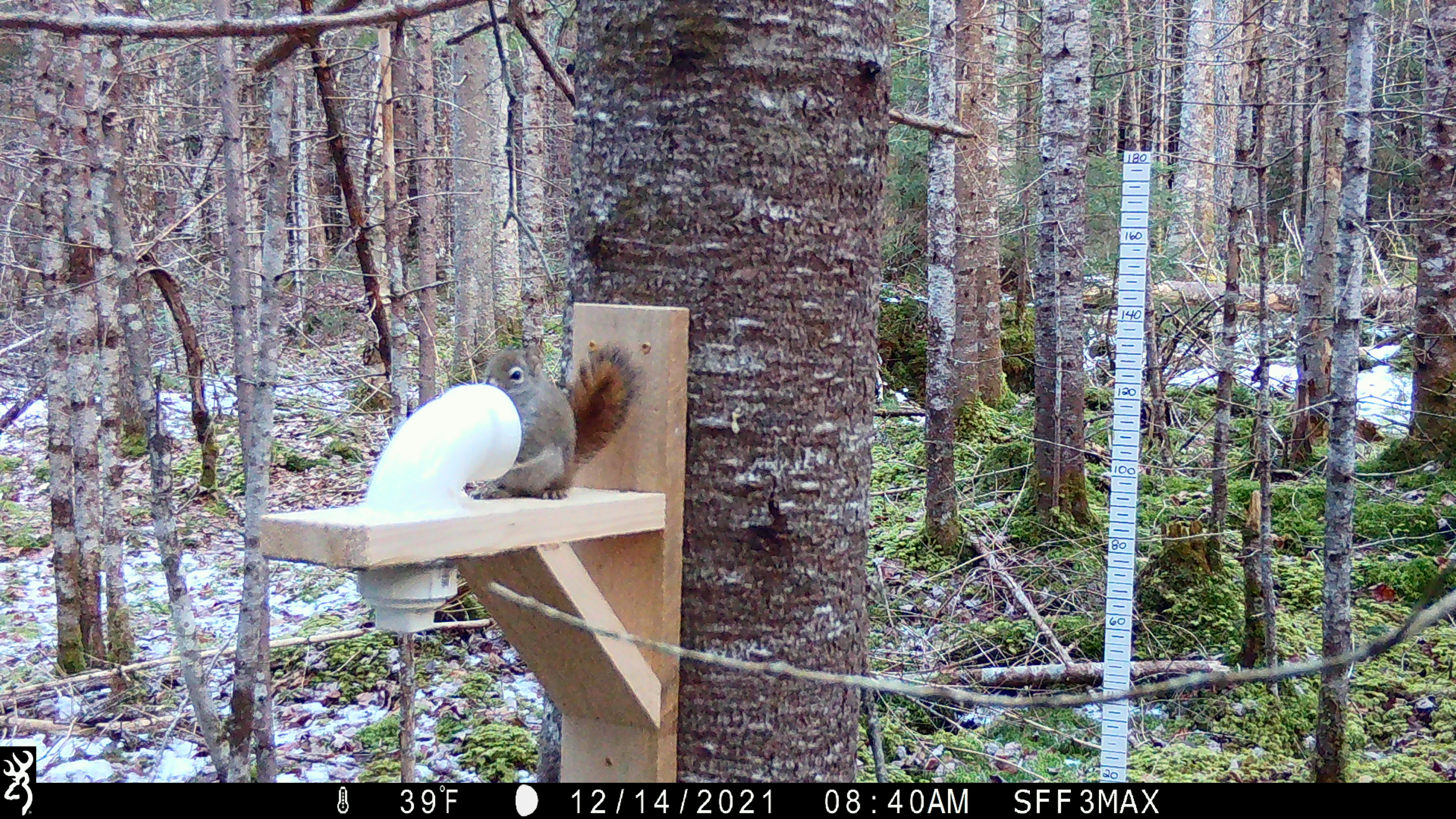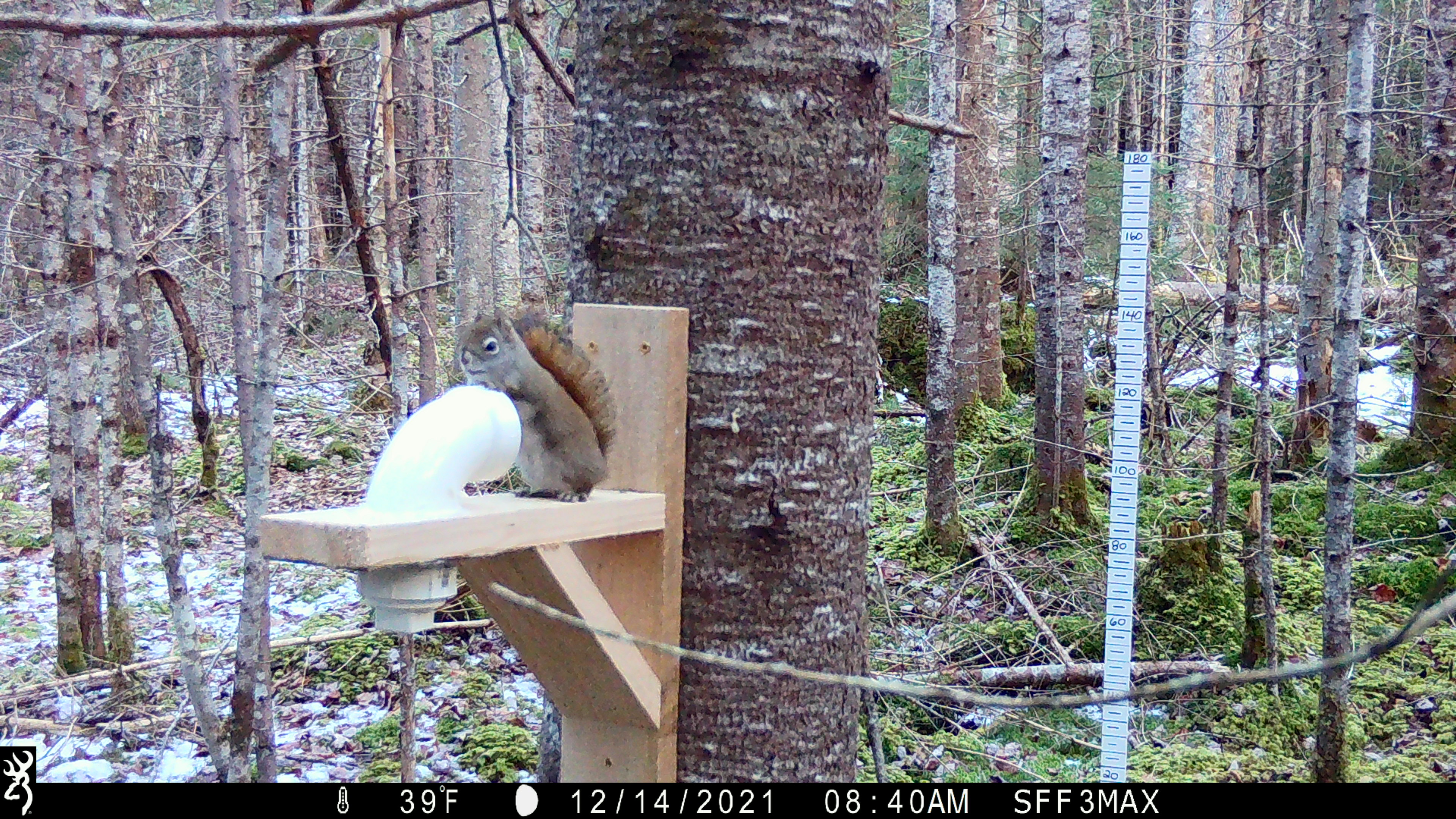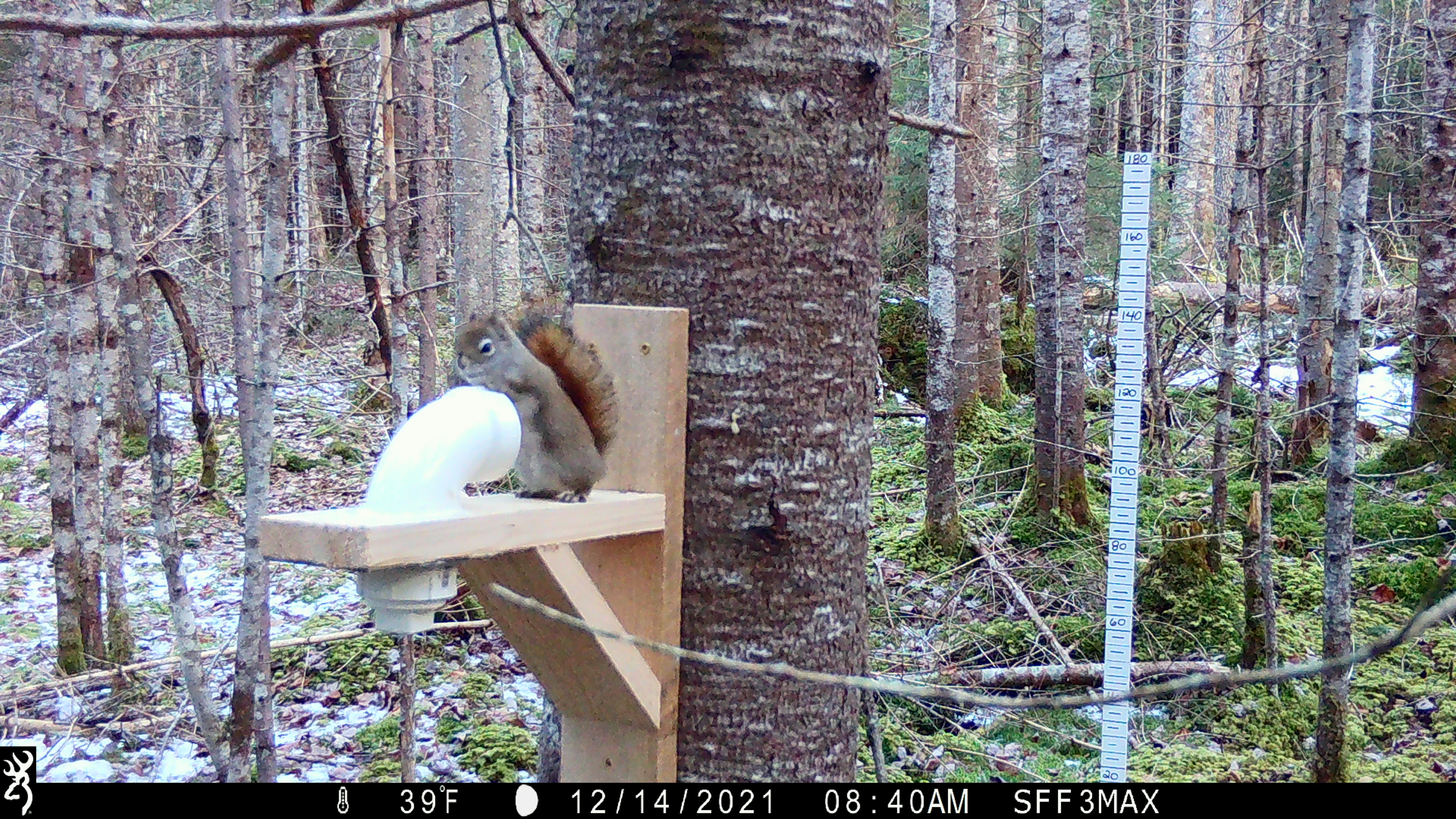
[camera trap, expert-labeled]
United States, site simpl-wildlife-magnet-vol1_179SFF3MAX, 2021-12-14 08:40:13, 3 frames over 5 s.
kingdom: Animalia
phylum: Chordata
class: Mammalia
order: Rodentia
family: Sciuridae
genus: Tamiasciurus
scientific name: Tamiasciurus hudsonicus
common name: red squirrel